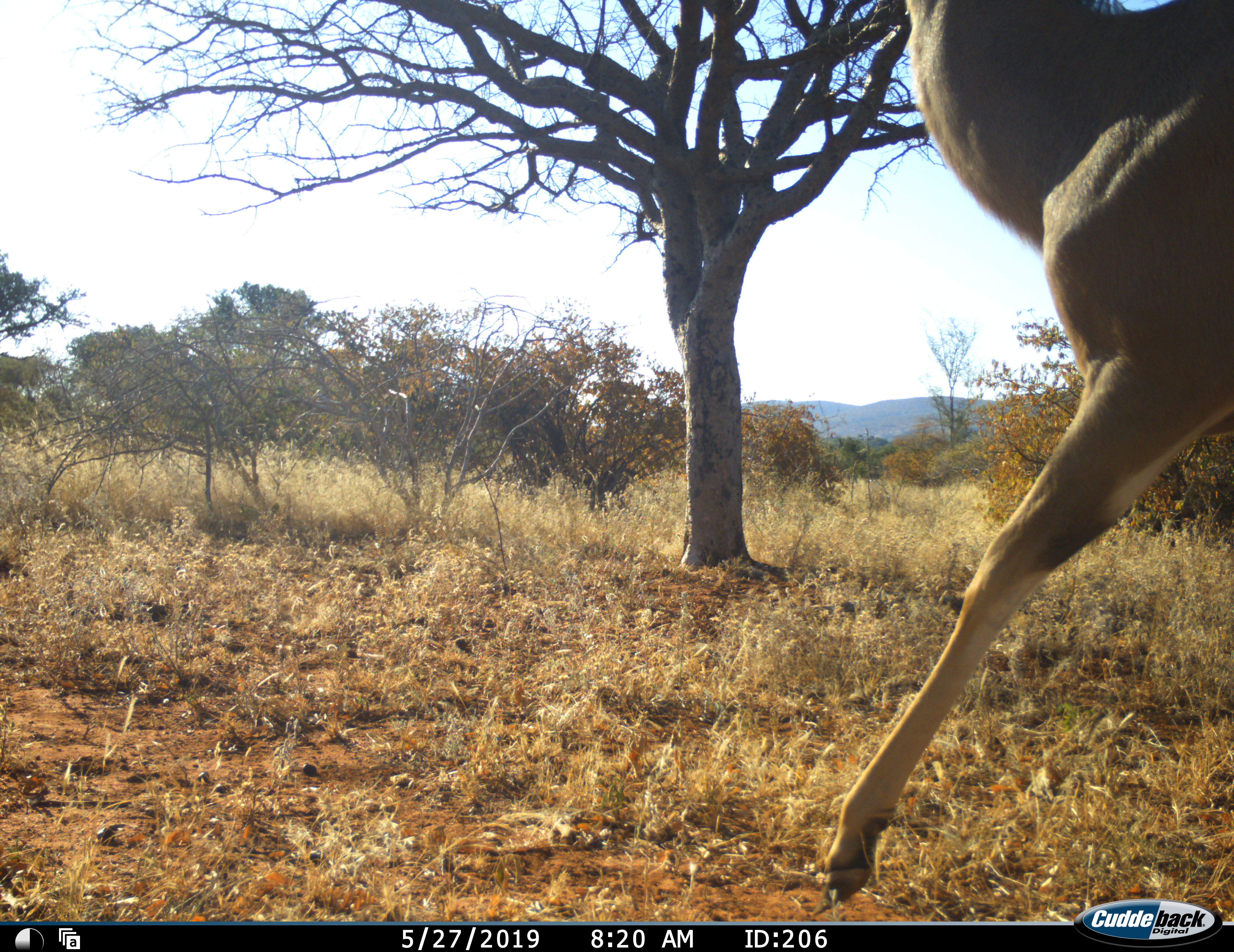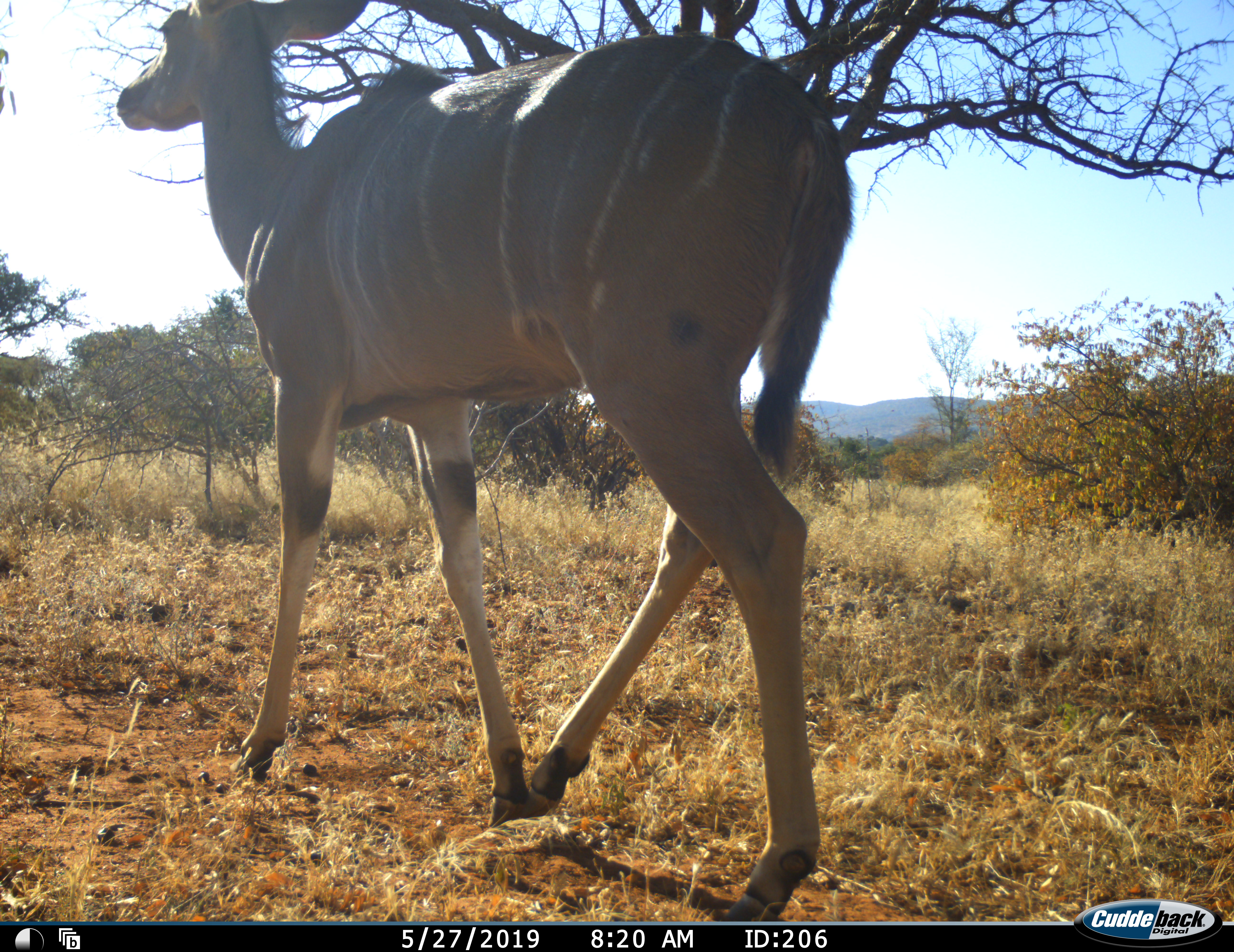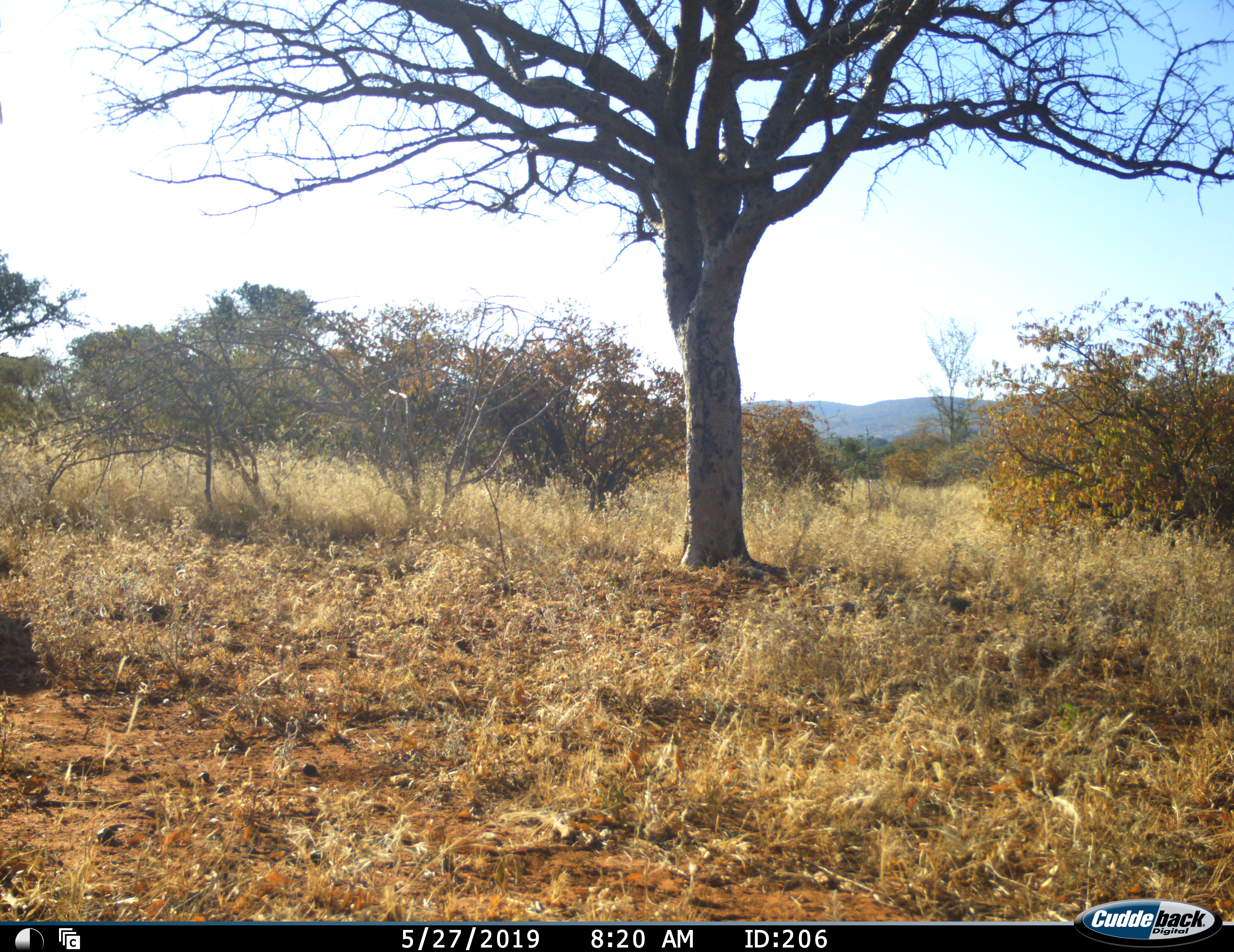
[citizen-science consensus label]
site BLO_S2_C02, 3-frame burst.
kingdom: Animalia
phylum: Chordata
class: Mammalia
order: Artiodactyla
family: Bovidae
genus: Tragelaphus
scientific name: Tragelaphus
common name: kudu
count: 1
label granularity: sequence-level